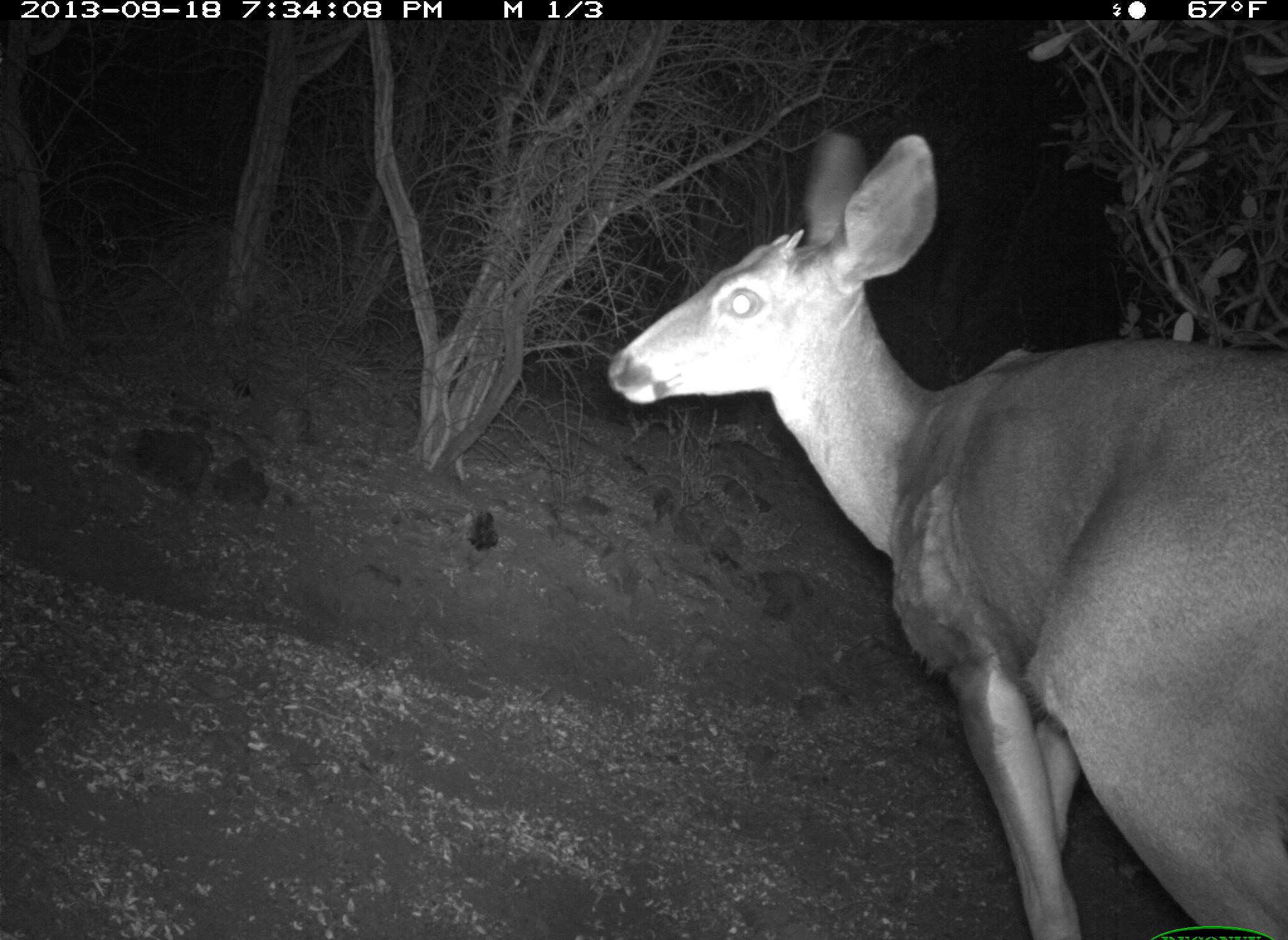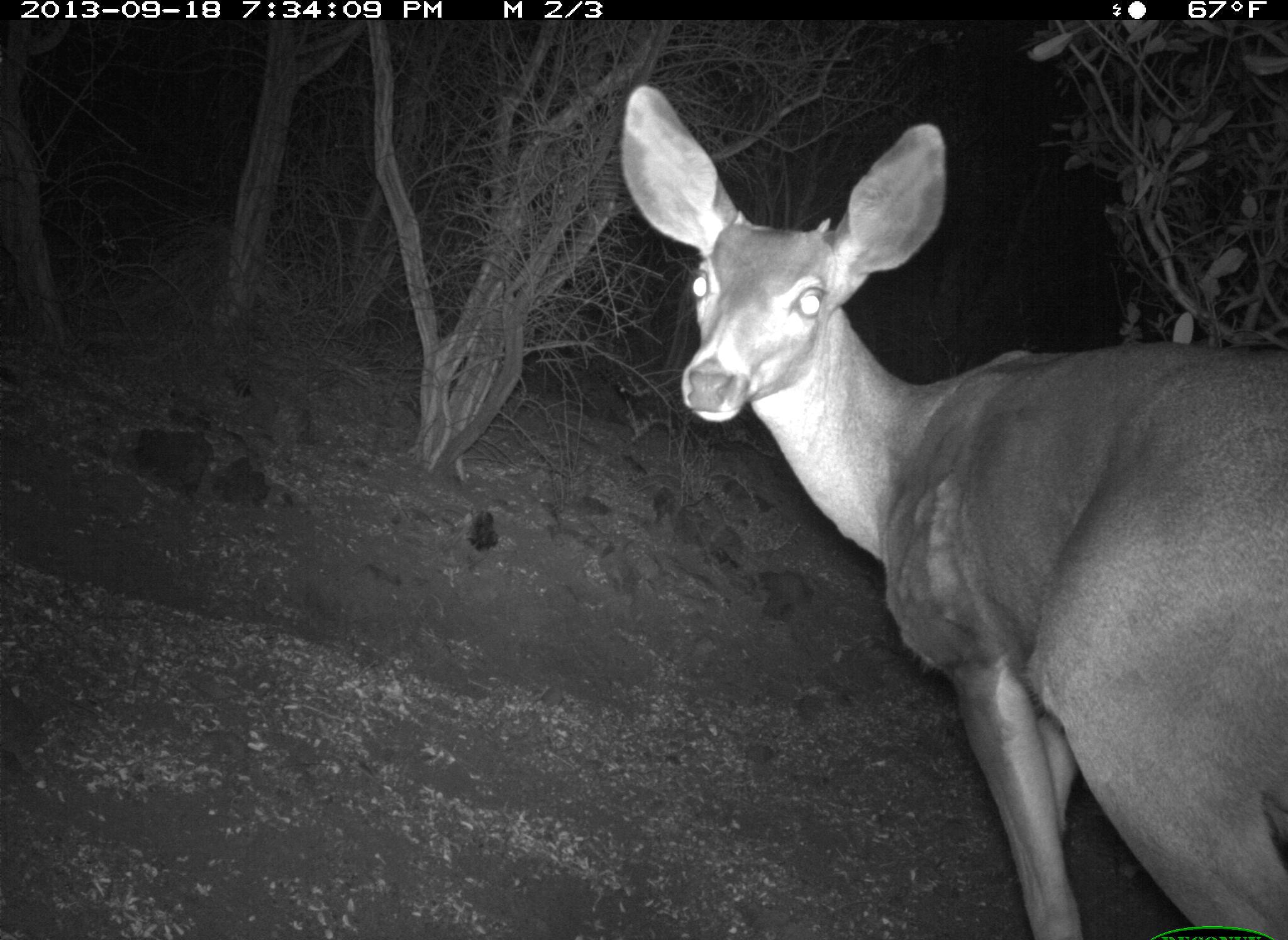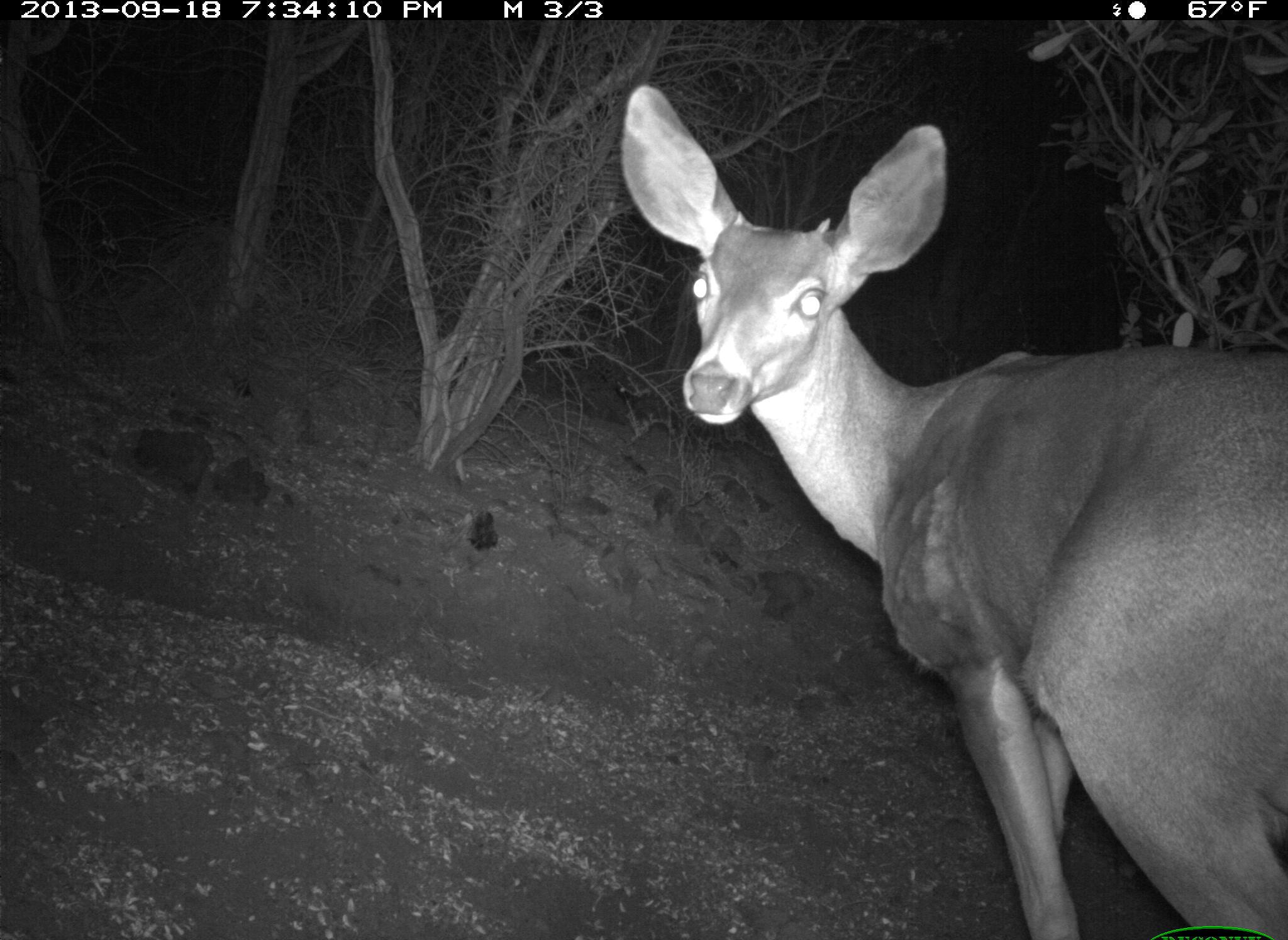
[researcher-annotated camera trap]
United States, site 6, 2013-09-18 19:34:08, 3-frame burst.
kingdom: Animalia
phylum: Chordata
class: Mammalia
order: Artiodactyla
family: Cervidae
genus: Odocoileus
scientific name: Odocoileus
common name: deer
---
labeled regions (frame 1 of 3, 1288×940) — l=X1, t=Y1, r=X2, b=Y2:
deer: l=610, t=128, r=1288, b=940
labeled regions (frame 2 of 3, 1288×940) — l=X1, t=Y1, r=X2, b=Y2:
deer: l=621, t=85, r=1288, b=940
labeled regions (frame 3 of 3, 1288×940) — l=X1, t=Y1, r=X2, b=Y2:
deer: l=621, t=85, r=1288, b=940